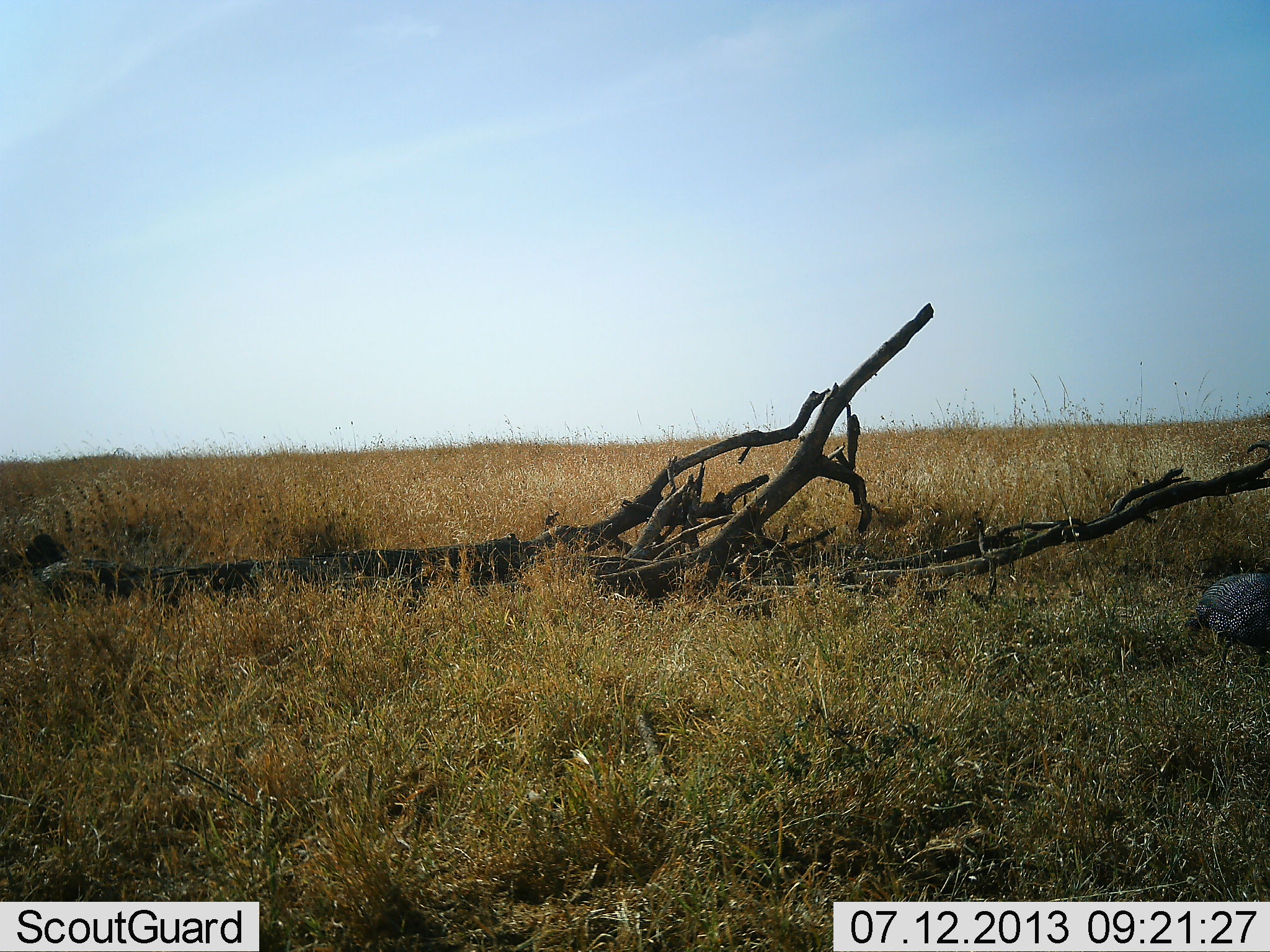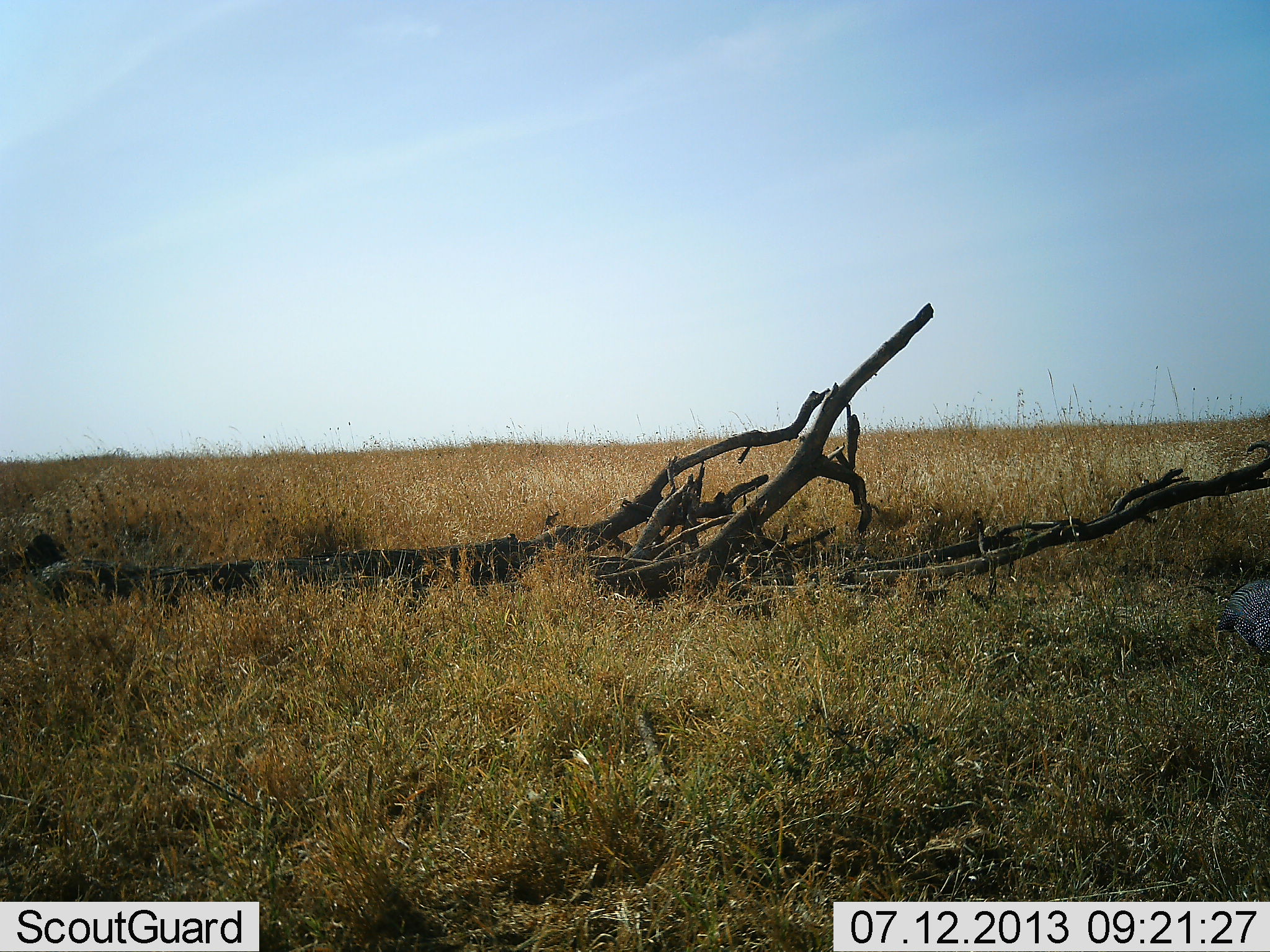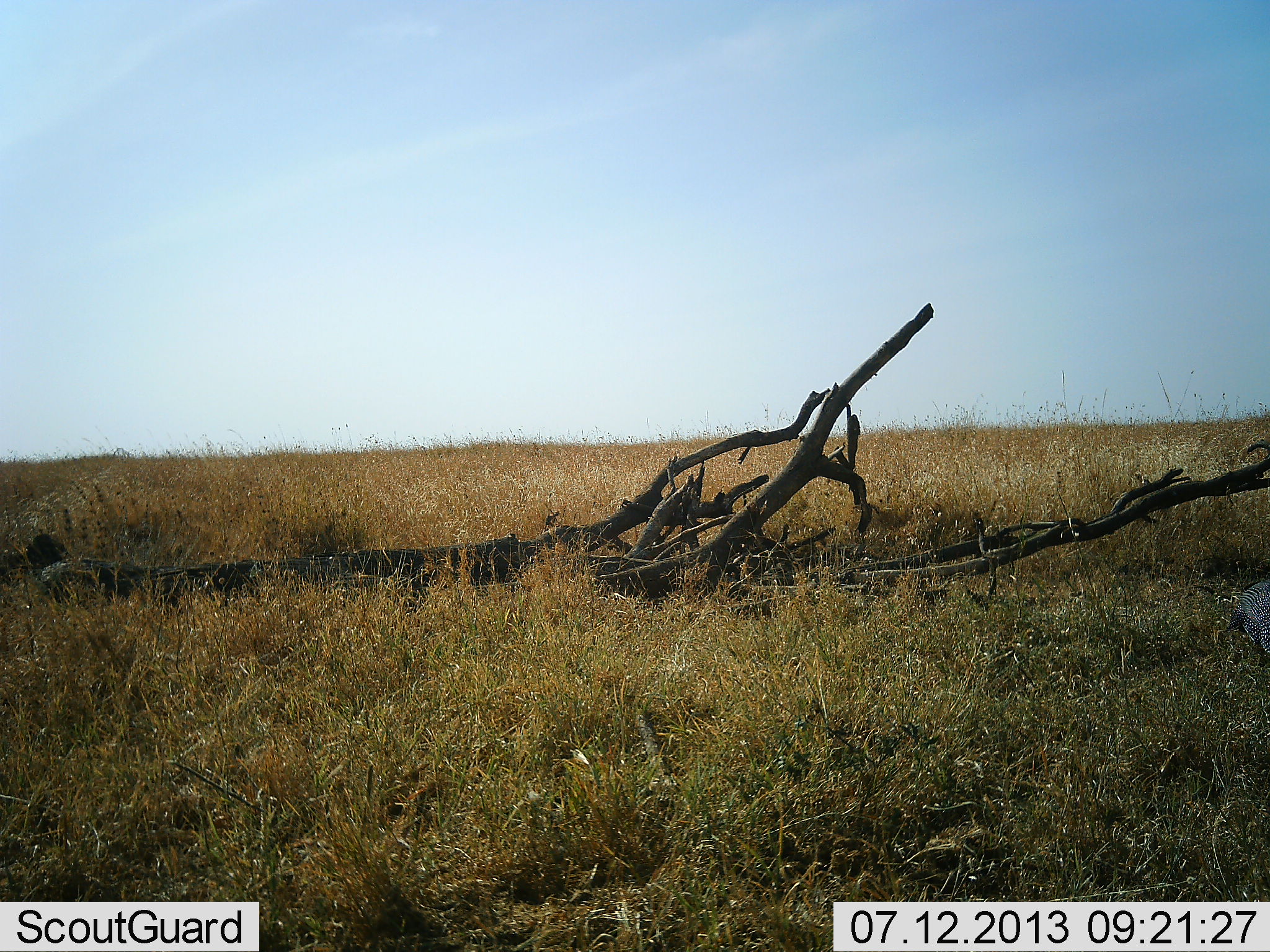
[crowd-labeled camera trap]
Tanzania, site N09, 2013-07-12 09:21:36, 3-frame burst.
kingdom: Animalia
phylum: Chordata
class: Aves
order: Galliformes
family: Numididae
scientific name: Numididae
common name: guinea fowl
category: guineafowl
Guineafowl (guinea fowl) (Numididae), count 1. Behavior (volunteer vote fractions): standing 0%, resting 0%, moving 93%, interacting 0%. Young present (vote fraction): 0%. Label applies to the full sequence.